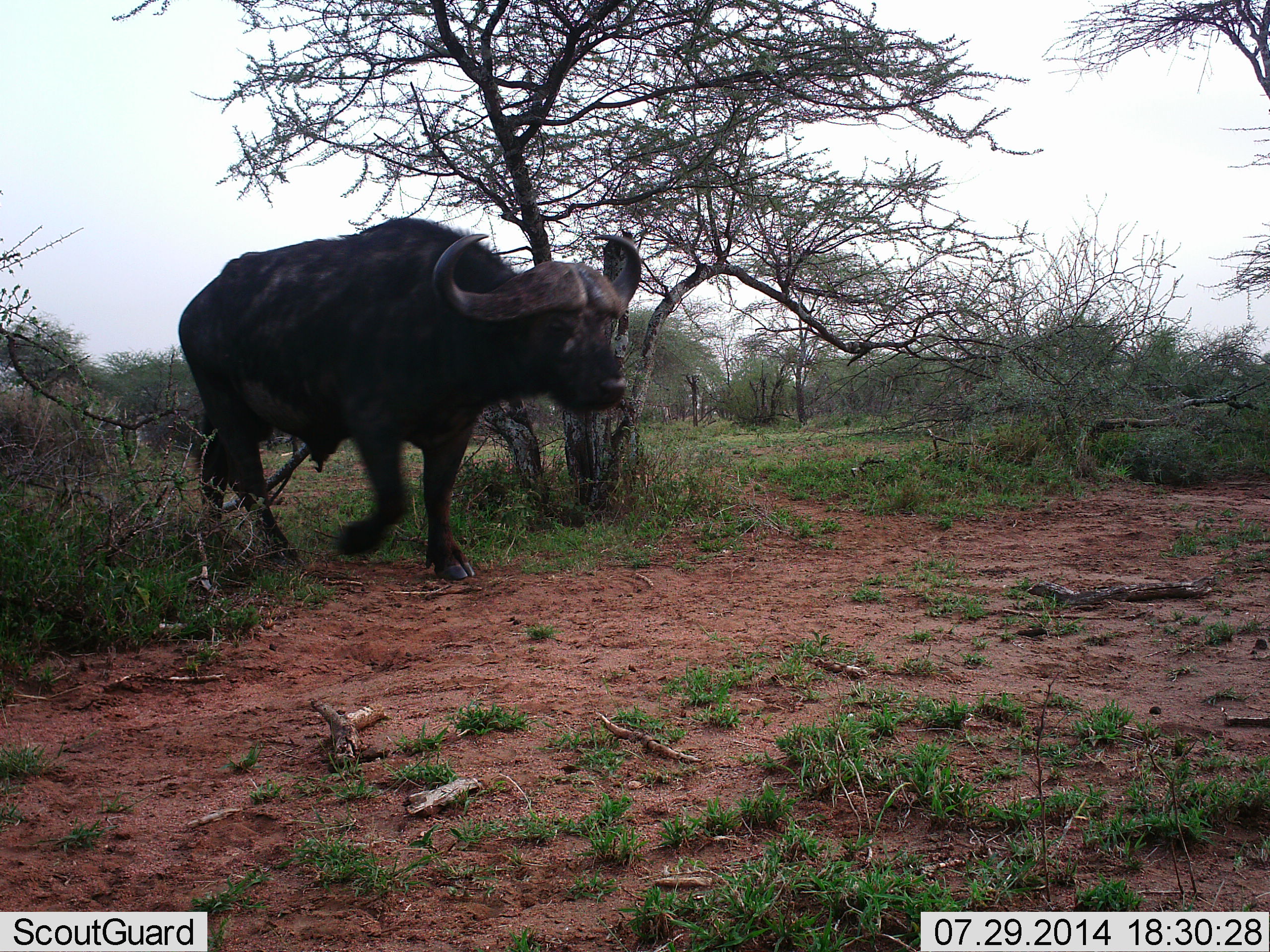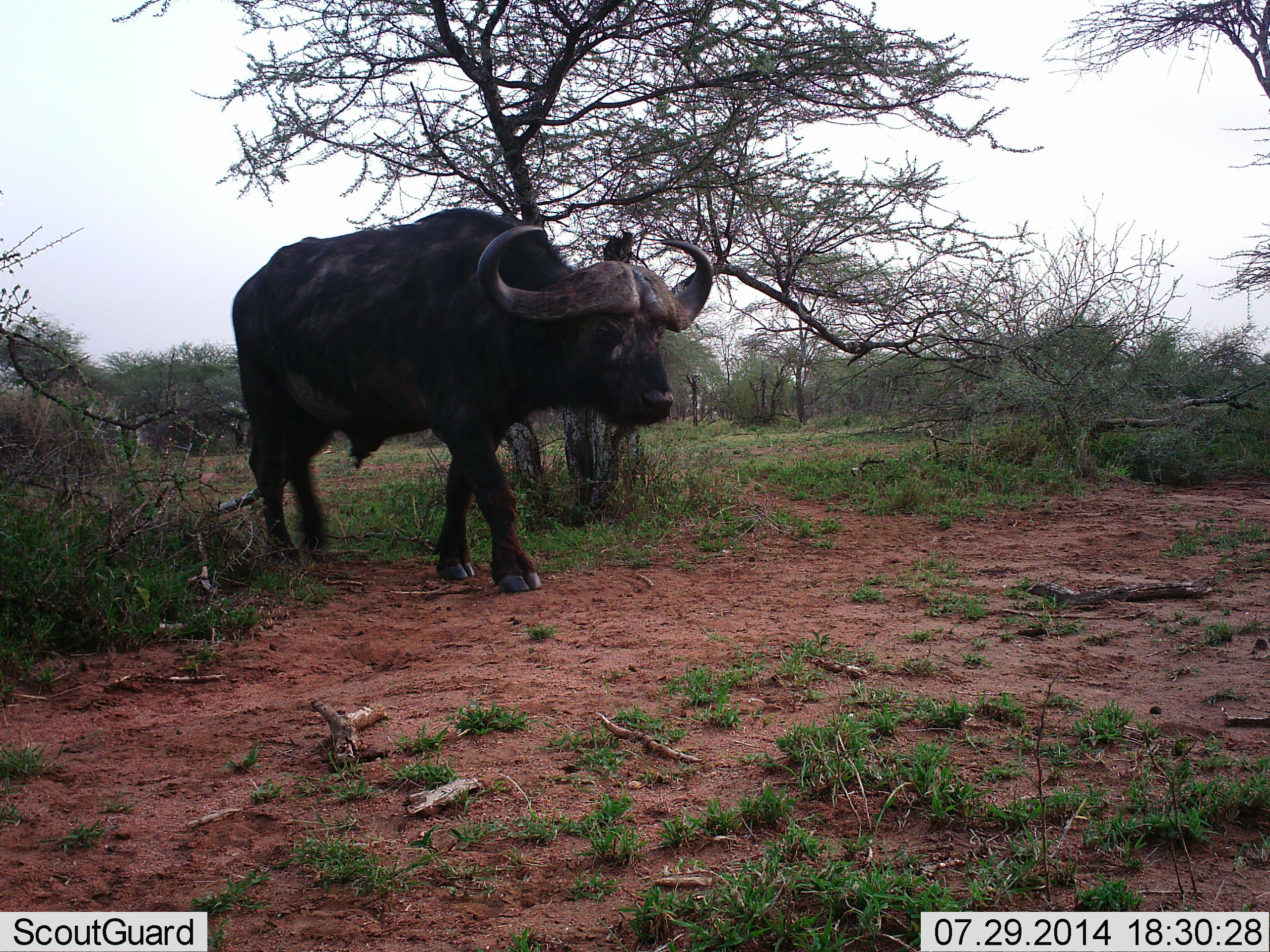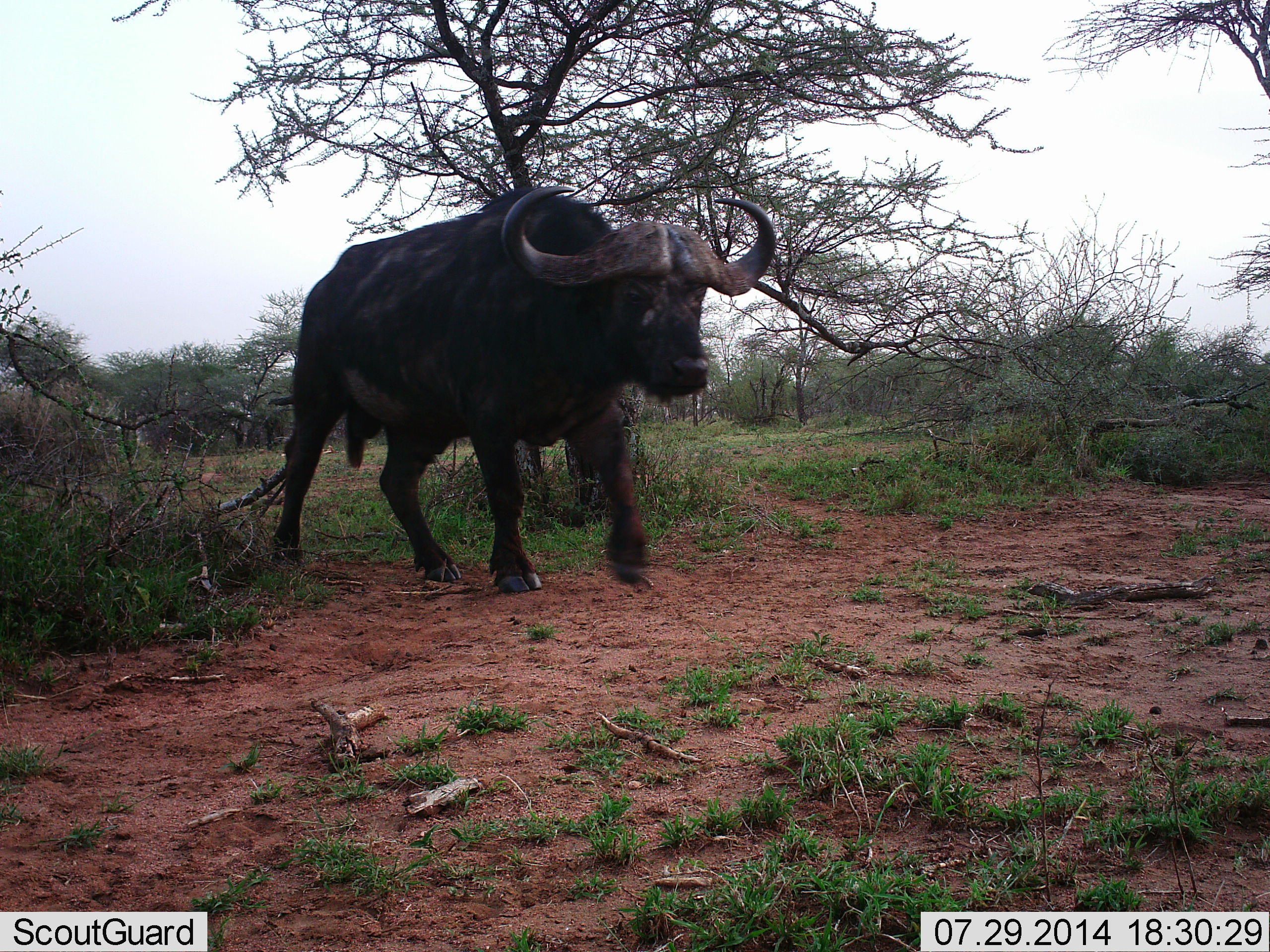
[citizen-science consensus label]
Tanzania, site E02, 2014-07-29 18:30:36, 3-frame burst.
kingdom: Animalia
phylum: Chordata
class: Mammalia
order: Artiodactyla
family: Bovidae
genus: Syncerus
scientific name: Syncerus caffer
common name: cape buffalo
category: buffalo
Buffalo (cape buffalo) (Syncerus caffer), count 1. Behavior (volunteer vote fractions): standing 10%, resting 0%, moving 90%, interacting 0%. Young present (vote fraction): 0%. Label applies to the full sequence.